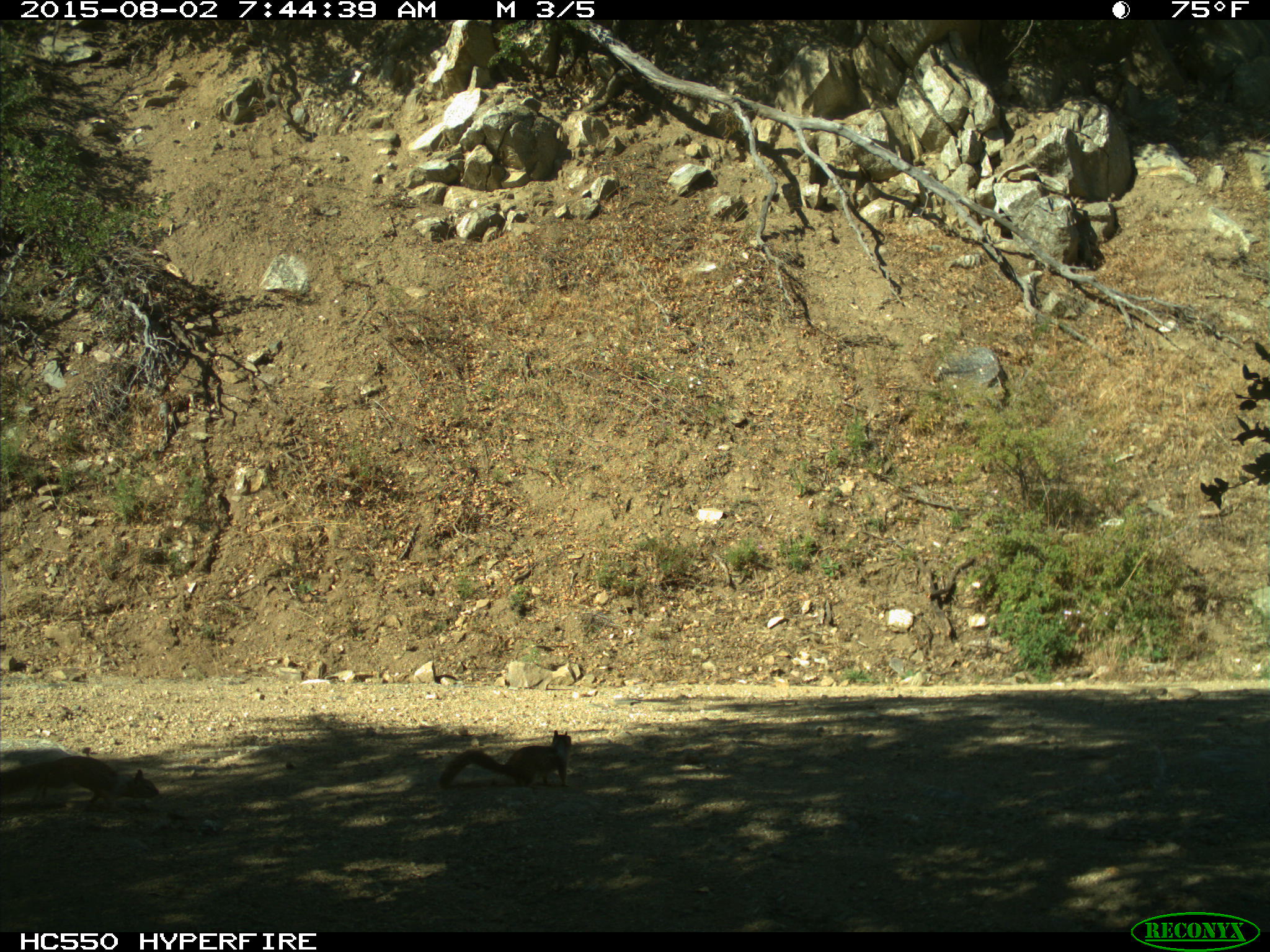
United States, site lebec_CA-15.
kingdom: Animalia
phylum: Chordata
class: Mammalia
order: Rodentia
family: Sciuridae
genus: Otospermophilus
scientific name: Otospermophilus beecheyi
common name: california ground squirrel